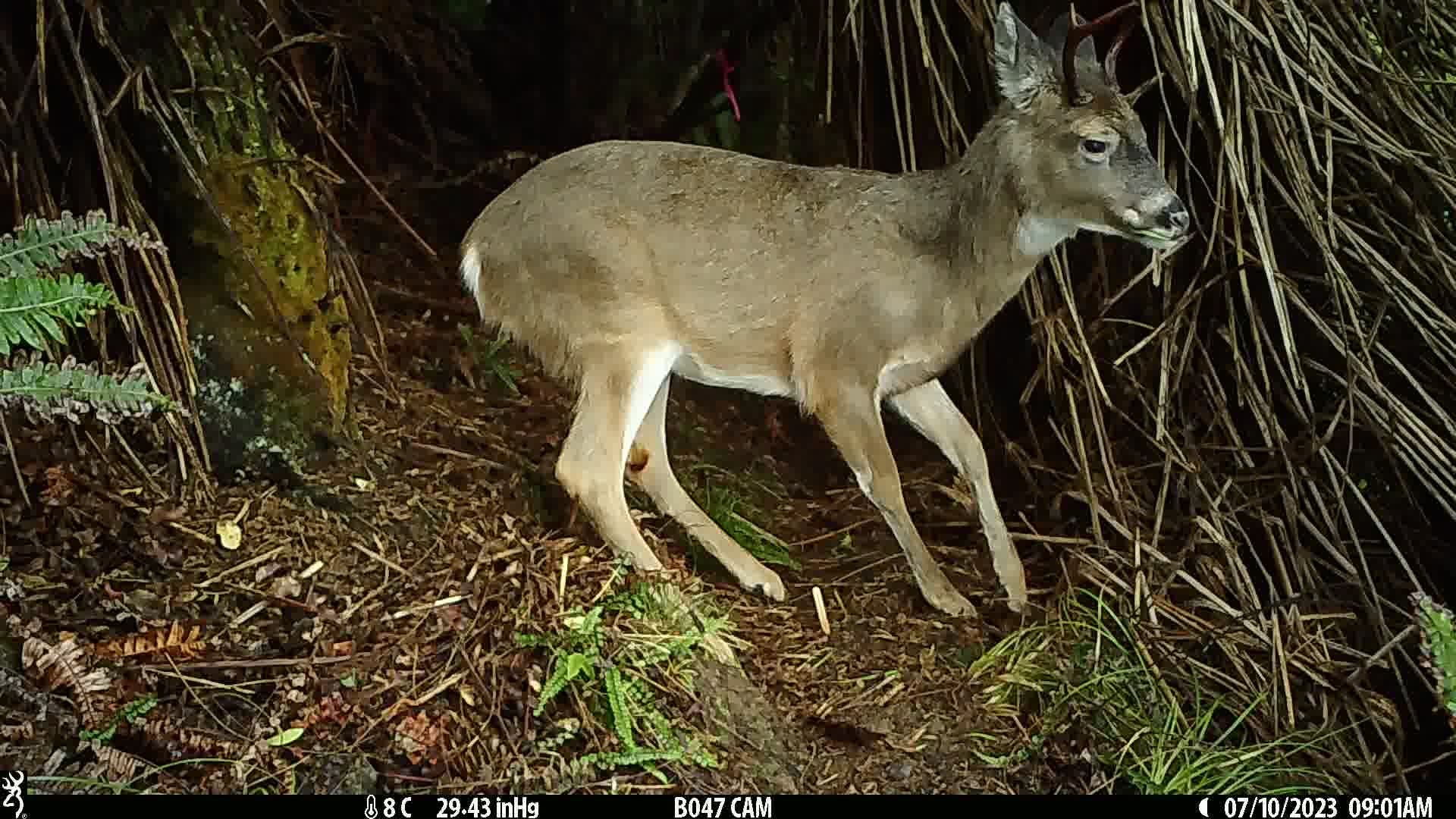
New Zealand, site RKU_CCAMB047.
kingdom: Animalia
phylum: Chordata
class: Mammalia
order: Artiodactyla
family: Cervidae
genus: Odocoileus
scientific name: Odocoileus virginianus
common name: white-tailed deer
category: white tailed deer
White tailed deer (white-tailed deer) (Odocoileus virginianus).